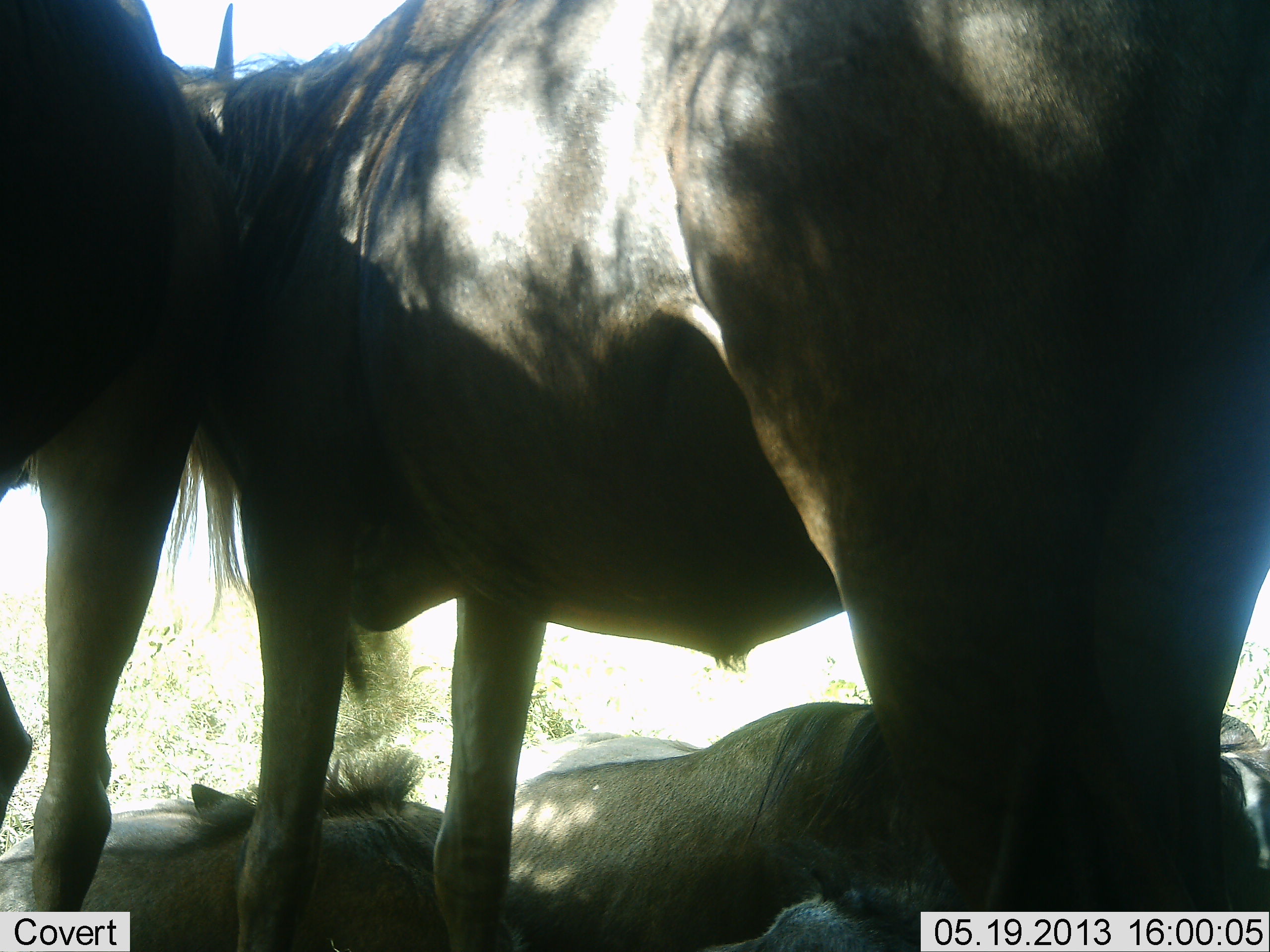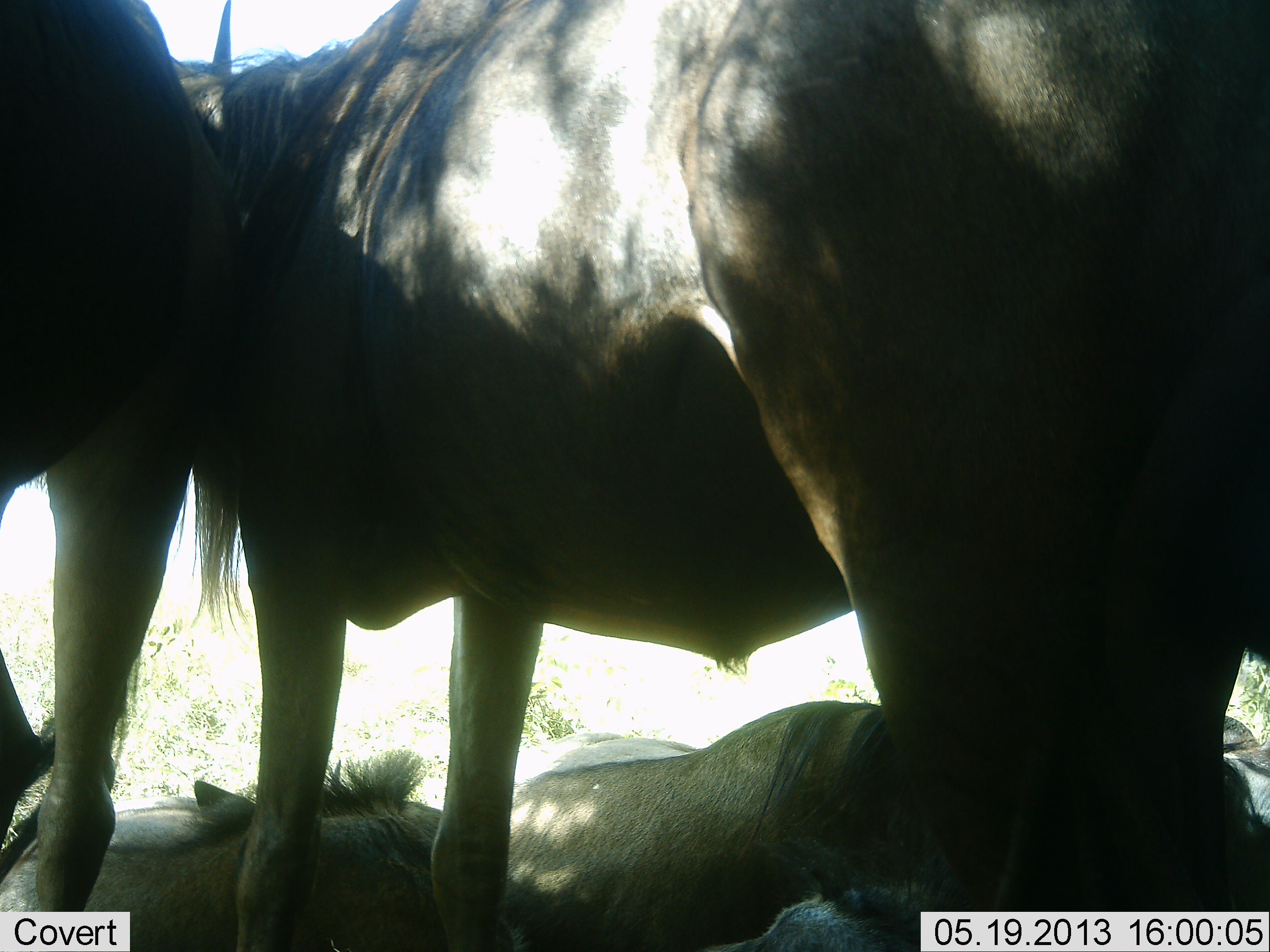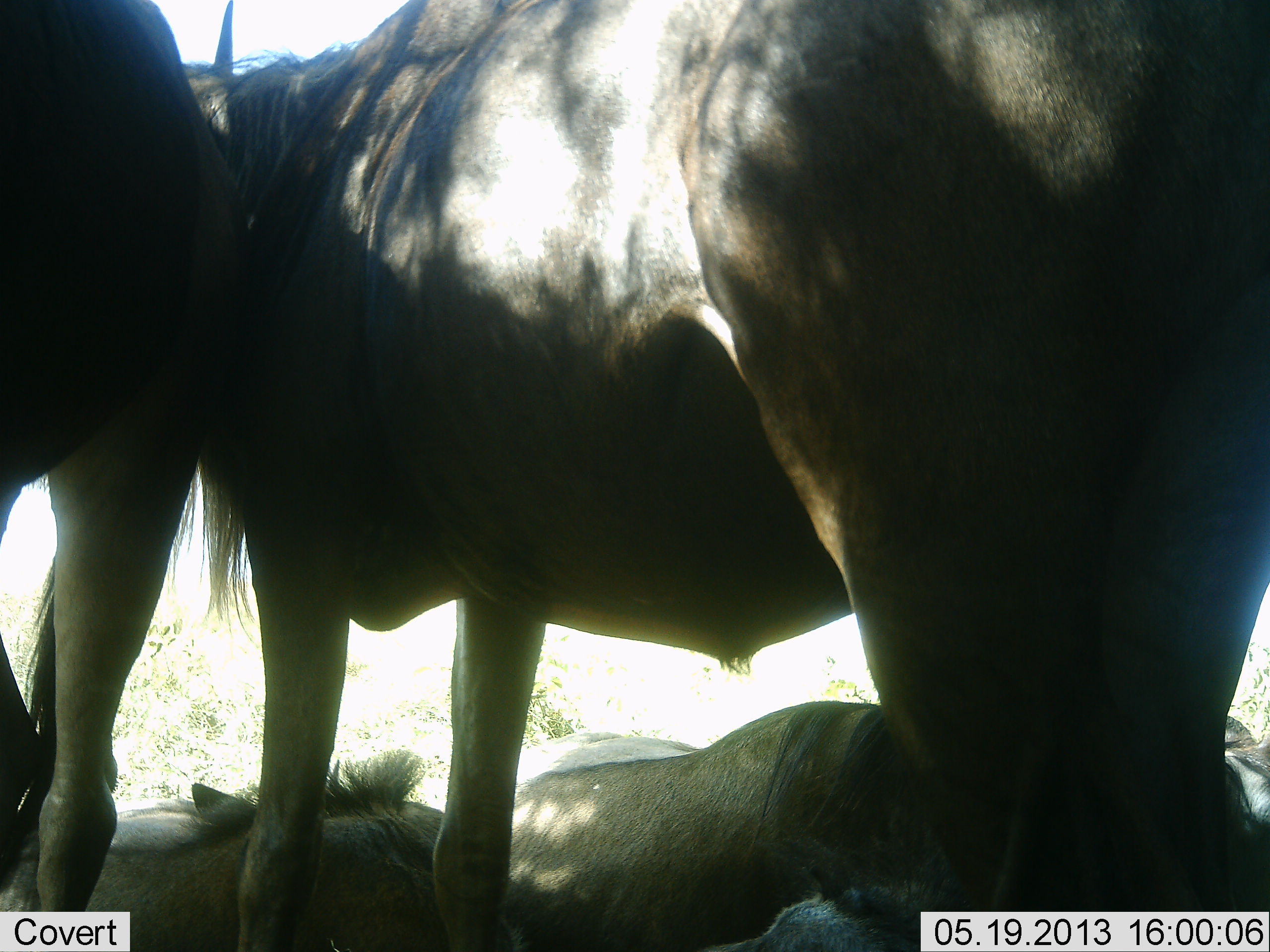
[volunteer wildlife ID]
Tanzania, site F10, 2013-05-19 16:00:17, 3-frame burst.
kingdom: Animalia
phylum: Chordata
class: Mammalia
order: Artiodactyla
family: Bovidae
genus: Connochaetes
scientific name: Connochaetes taurinus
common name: blue wildebeest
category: wildebeest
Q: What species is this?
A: Wildebeest (blue wildebeest) (Connochaetes taurinus).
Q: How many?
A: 4.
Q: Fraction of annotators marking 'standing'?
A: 83%.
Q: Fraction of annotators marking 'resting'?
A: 94%.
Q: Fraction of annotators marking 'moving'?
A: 0%.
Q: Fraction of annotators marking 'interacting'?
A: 0%.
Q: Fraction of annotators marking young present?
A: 17%.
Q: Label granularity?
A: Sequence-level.